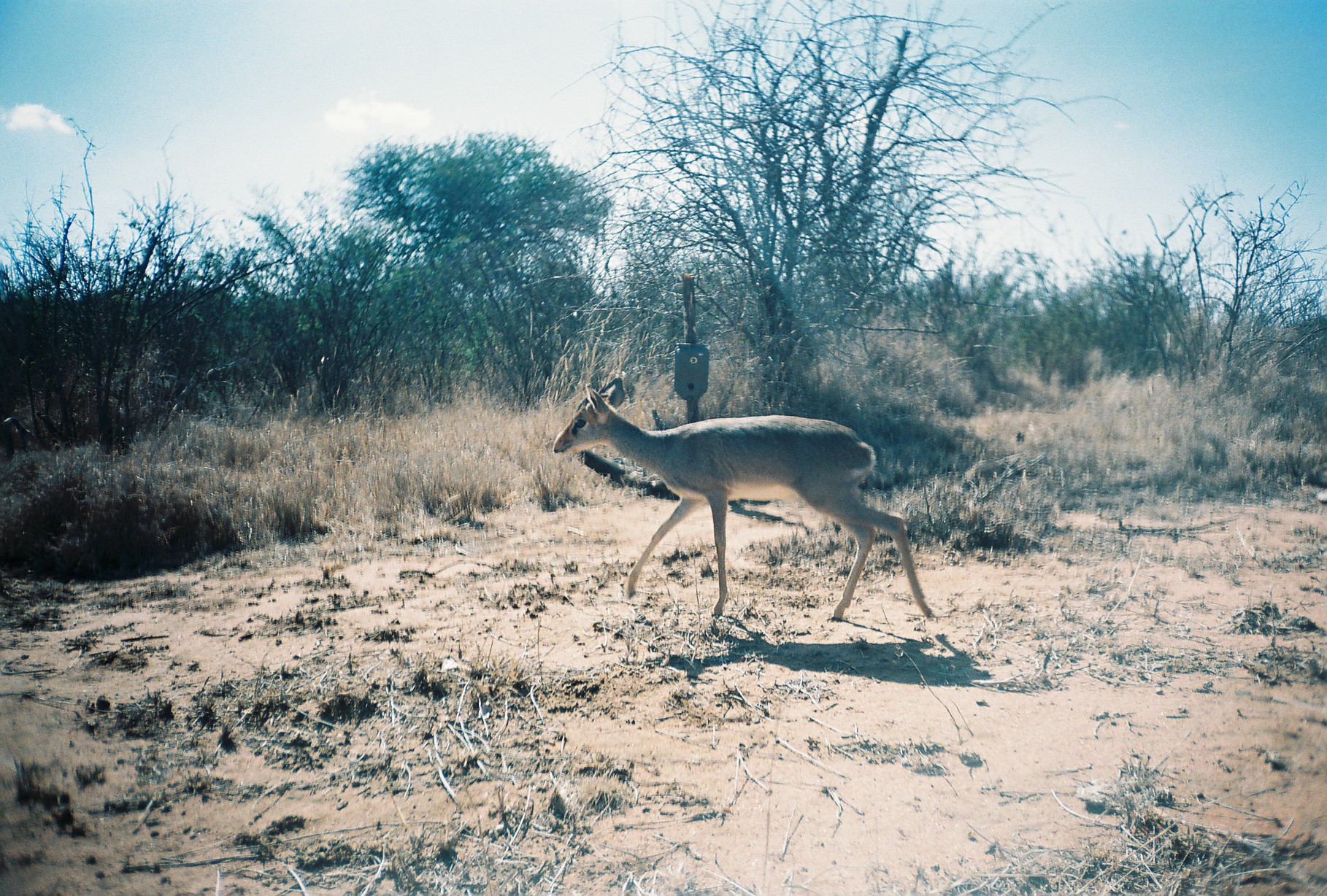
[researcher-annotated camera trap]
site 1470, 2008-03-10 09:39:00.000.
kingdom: Animalia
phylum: Chordata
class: Mammalia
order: Artiodactyla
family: Bovidae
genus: Madoqua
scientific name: Madoqua guentheri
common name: günther's dik-dik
Madoqua guentheri (günther's dik-dik), count 1.